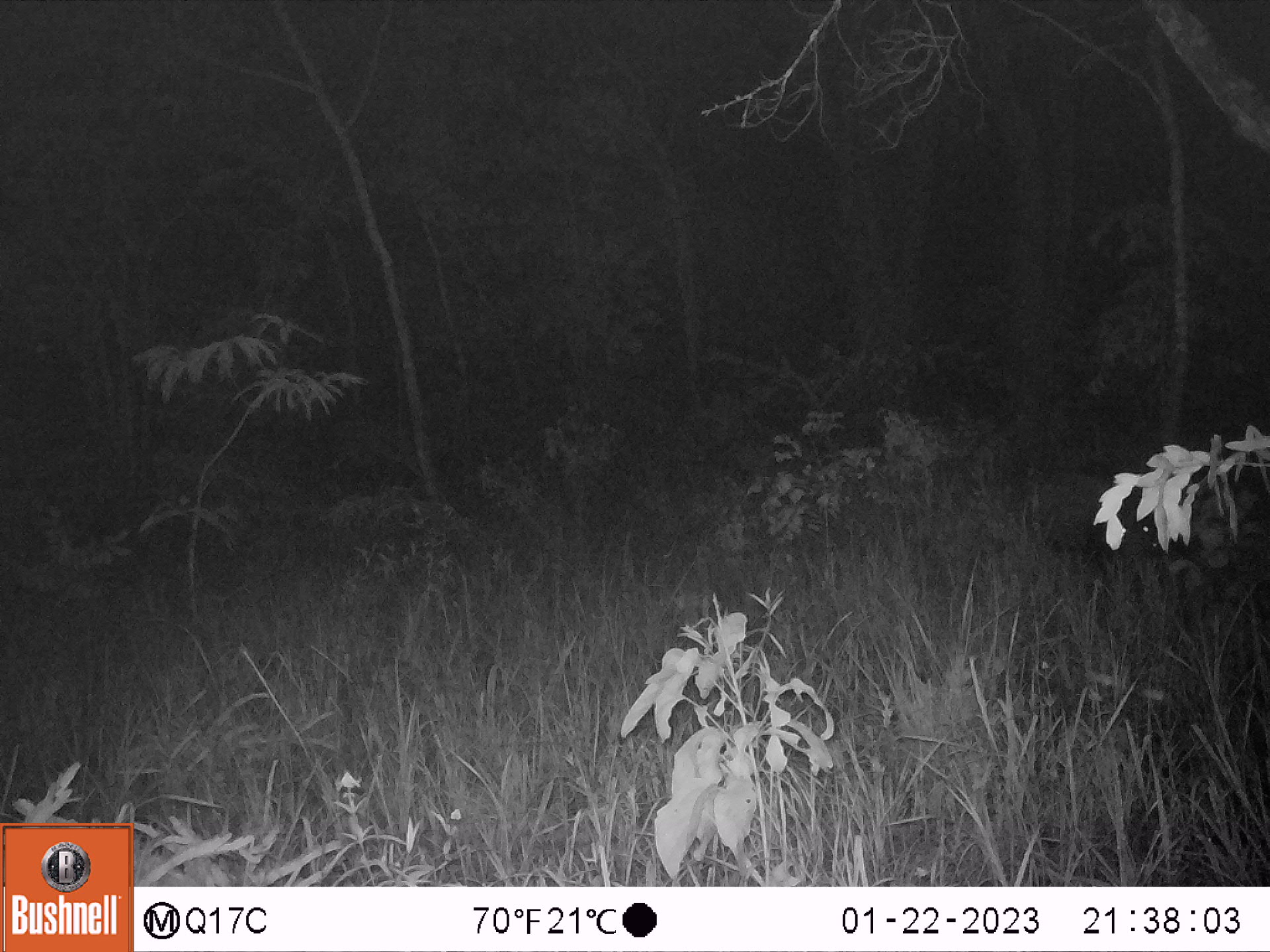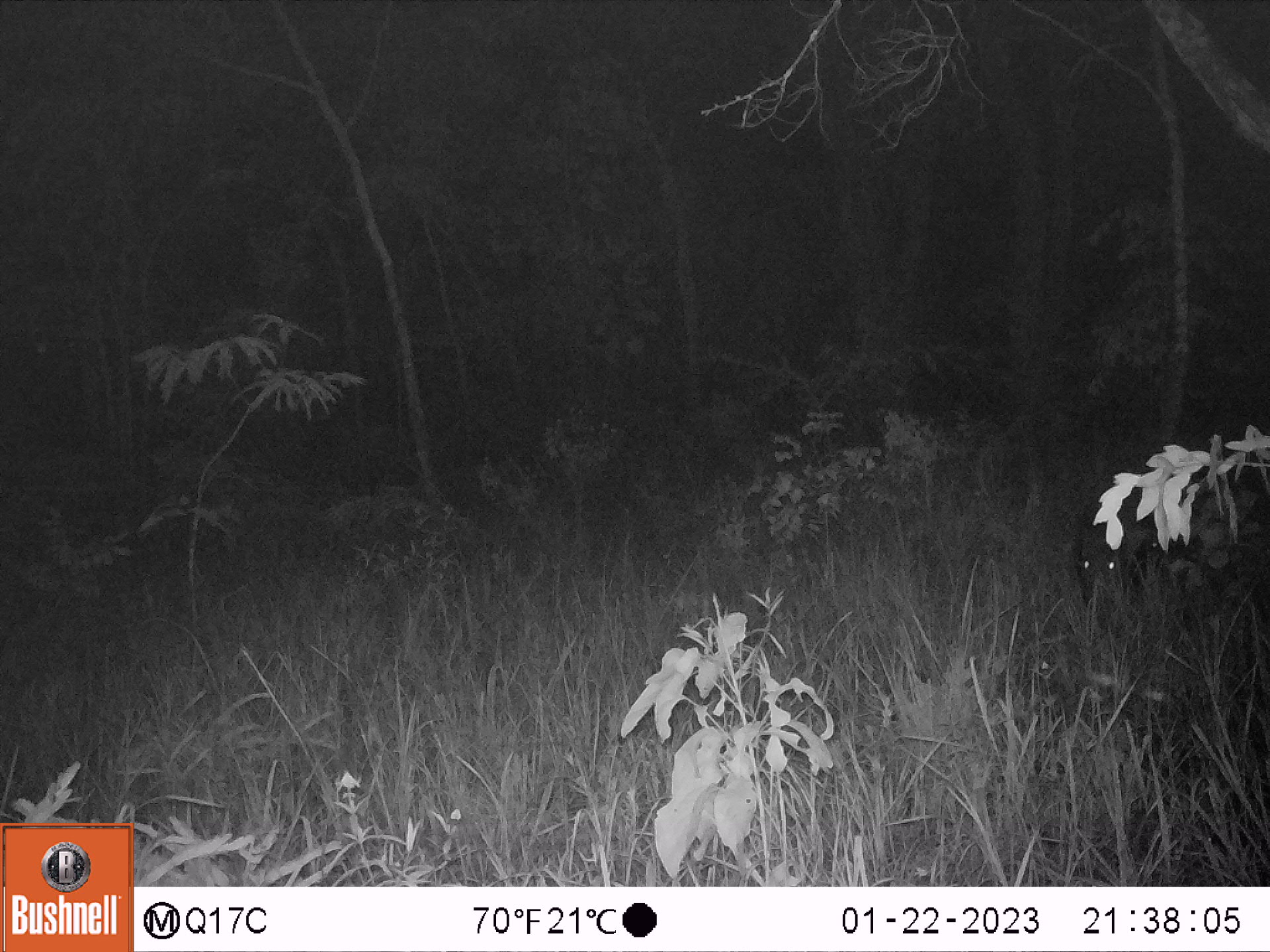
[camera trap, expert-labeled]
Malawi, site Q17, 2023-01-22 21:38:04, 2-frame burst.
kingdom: Animalia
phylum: Chordata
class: Mammalia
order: Artiodactyla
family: Suidae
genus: Potamochoerus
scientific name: Potamochoerus larvatus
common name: bushpig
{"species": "bushpig (Potamochoerus larvatus)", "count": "1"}